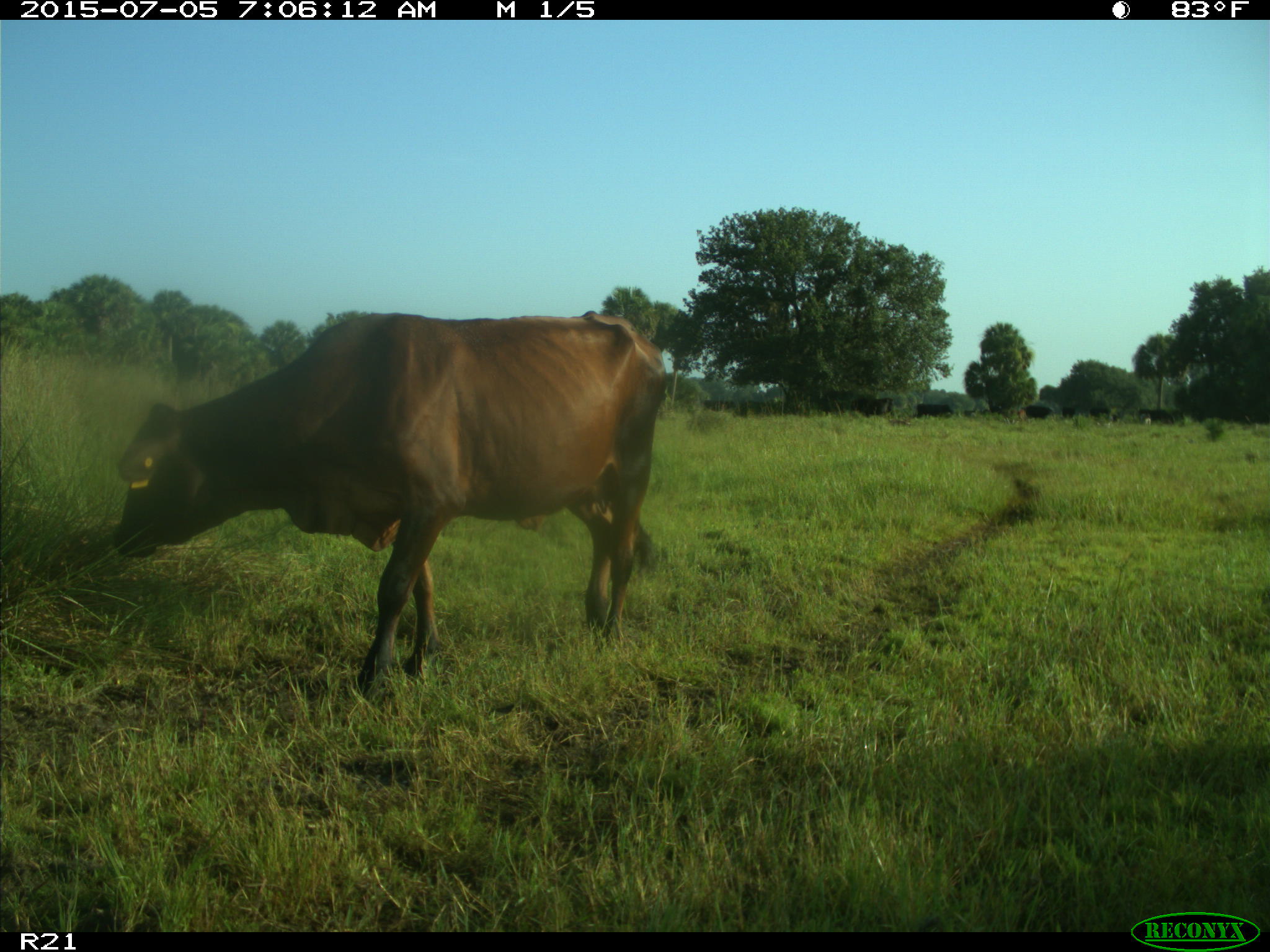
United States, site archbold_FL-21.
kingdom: Animalia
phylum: Chordata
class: Mammalia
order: Artiodactyla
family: Bovidae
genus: Bos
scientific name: Bos taurus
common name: domestic cow